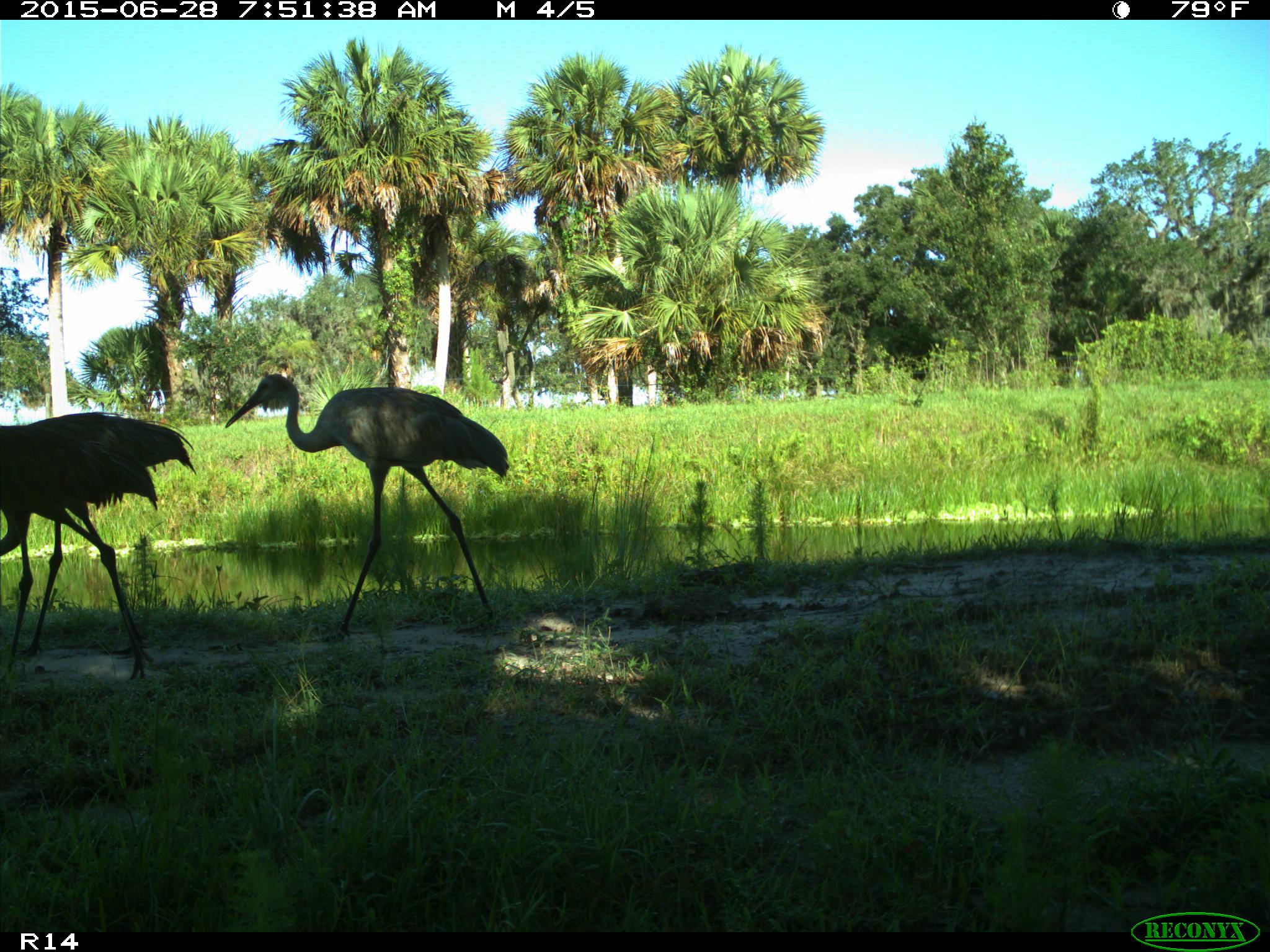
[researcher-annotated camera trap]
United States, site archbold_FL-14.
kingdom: Animalia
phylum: Chordata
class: Aves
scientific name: Aves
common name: birds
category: unidentified bird